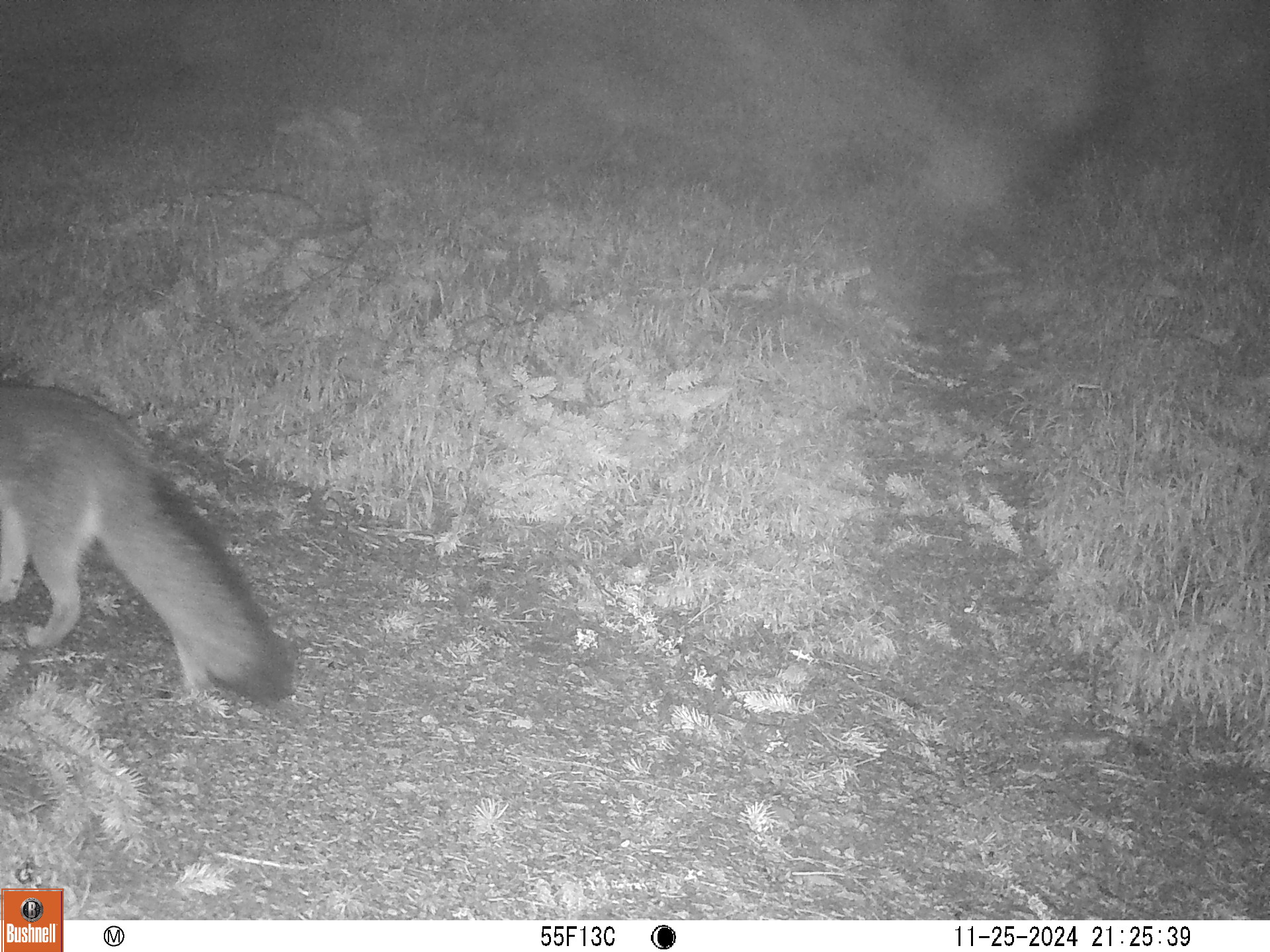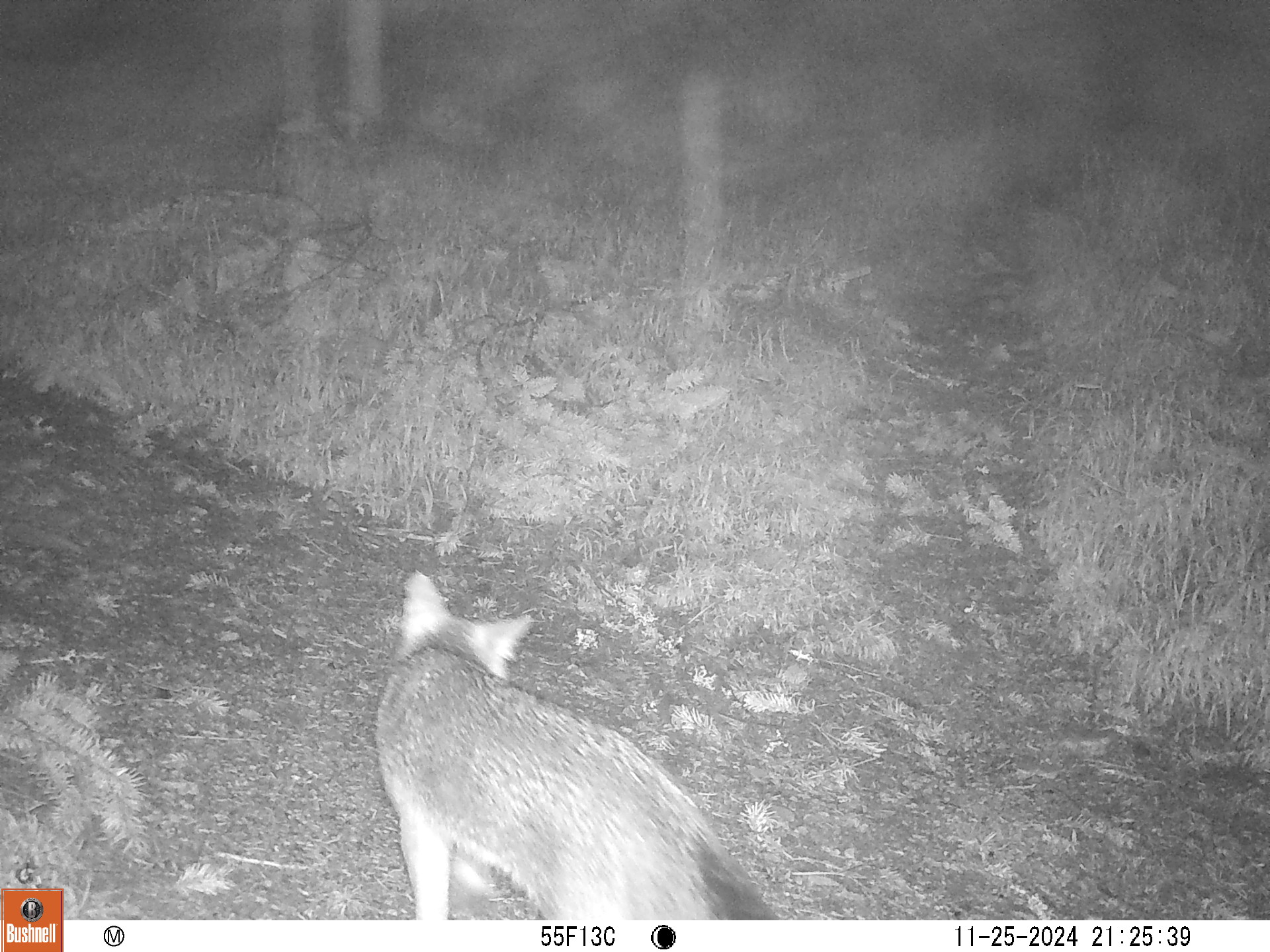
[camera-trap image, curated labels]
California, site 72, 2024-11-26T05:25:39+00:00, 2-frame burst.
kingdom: Animalia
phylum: Chordata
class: Mammalia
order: Carnivora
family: Canidae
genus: Urocyon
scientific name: Urocyon cinereoargenteus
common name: gray fox